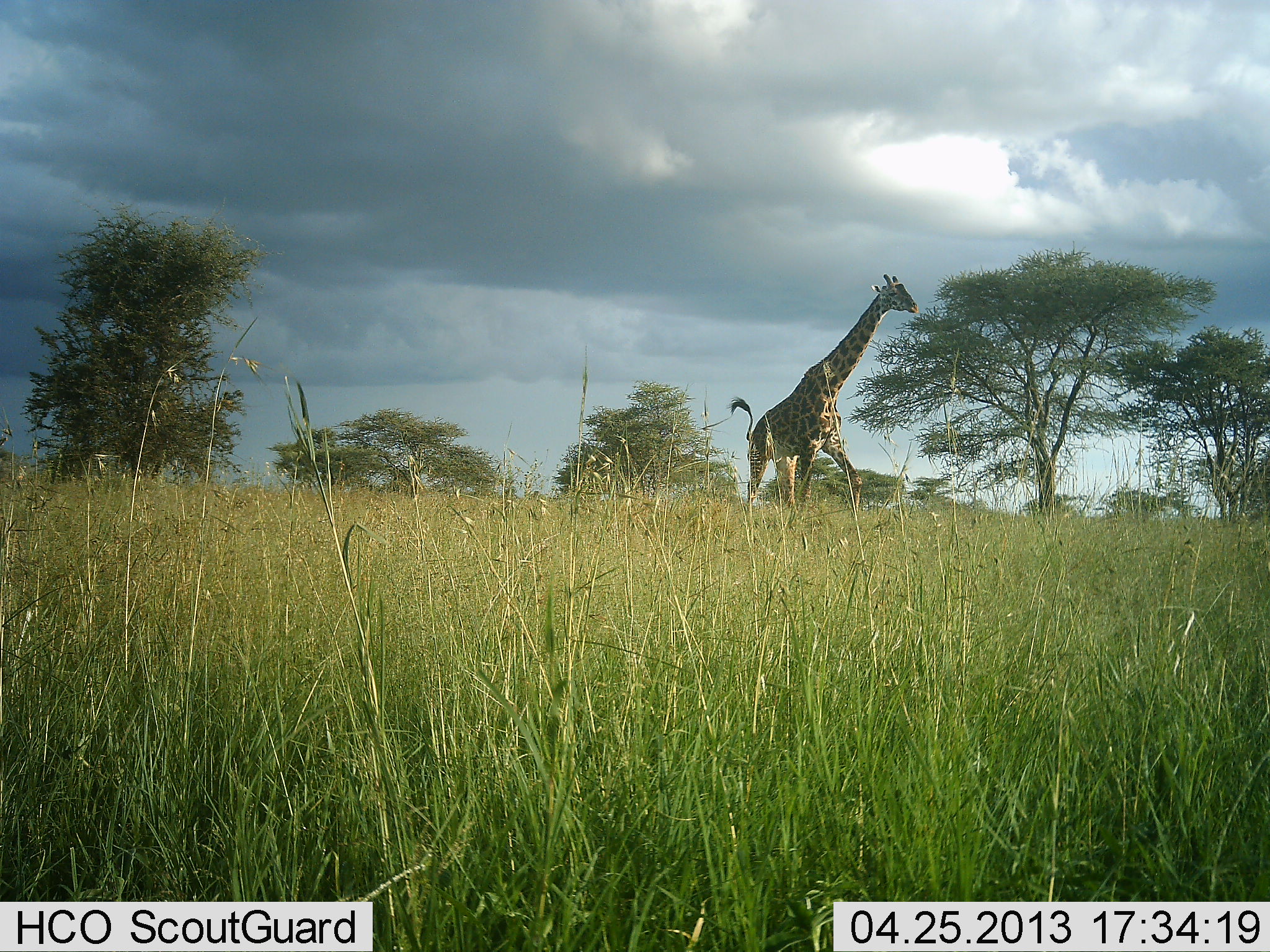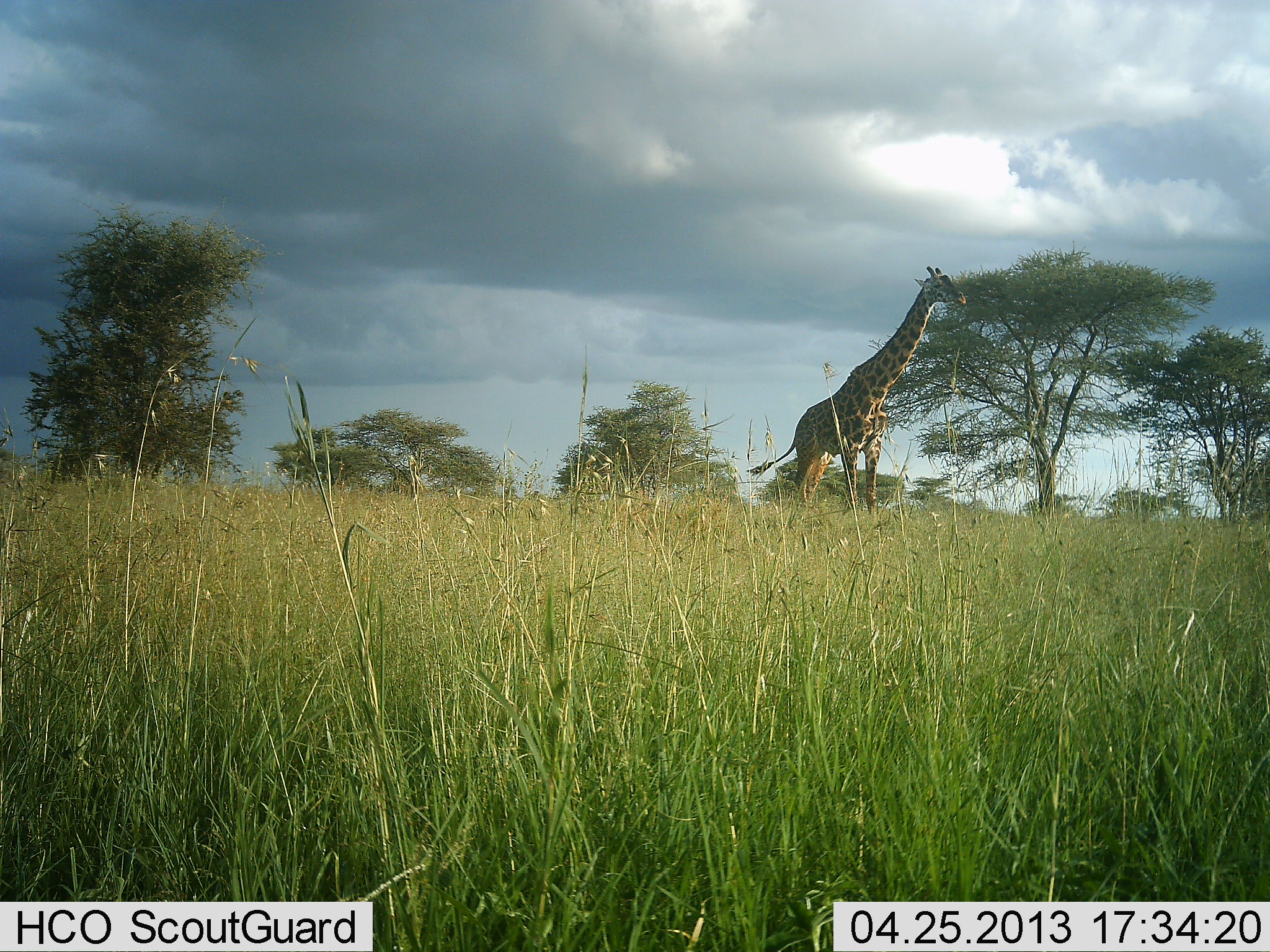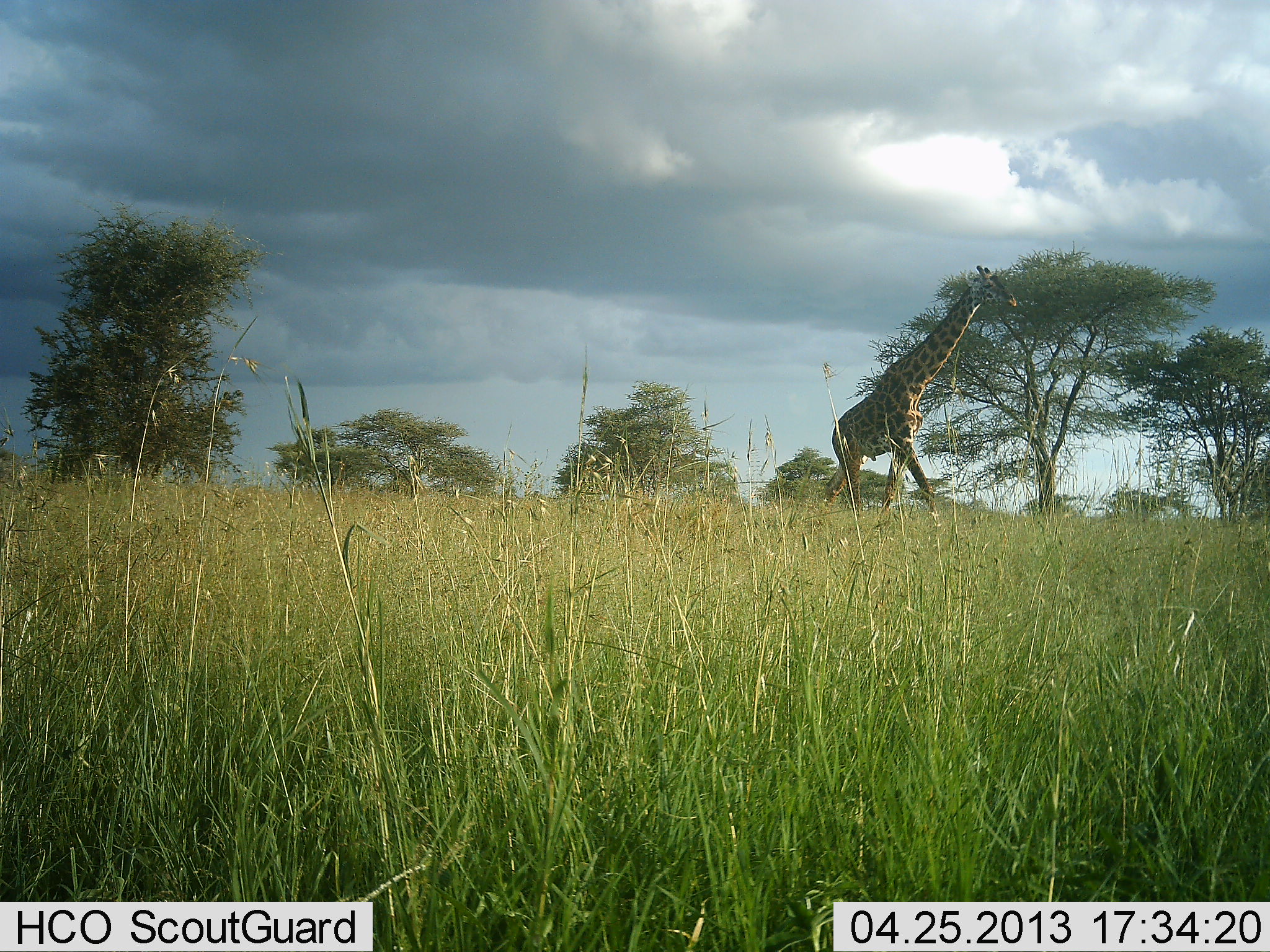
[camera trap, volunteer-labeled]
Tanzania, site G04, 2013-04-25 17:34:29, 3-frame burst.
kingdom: Animalia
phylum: Chordata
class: Mammalia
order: Artiodactyla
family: Giraffidae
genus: Giraffa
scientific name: Giraffa camelopardalis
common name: giraffe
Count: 1.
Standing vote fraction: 23%.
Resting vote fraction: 0%.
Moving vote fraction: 82%.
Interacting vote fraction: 0%.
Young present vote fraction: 0%.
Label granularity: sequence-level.